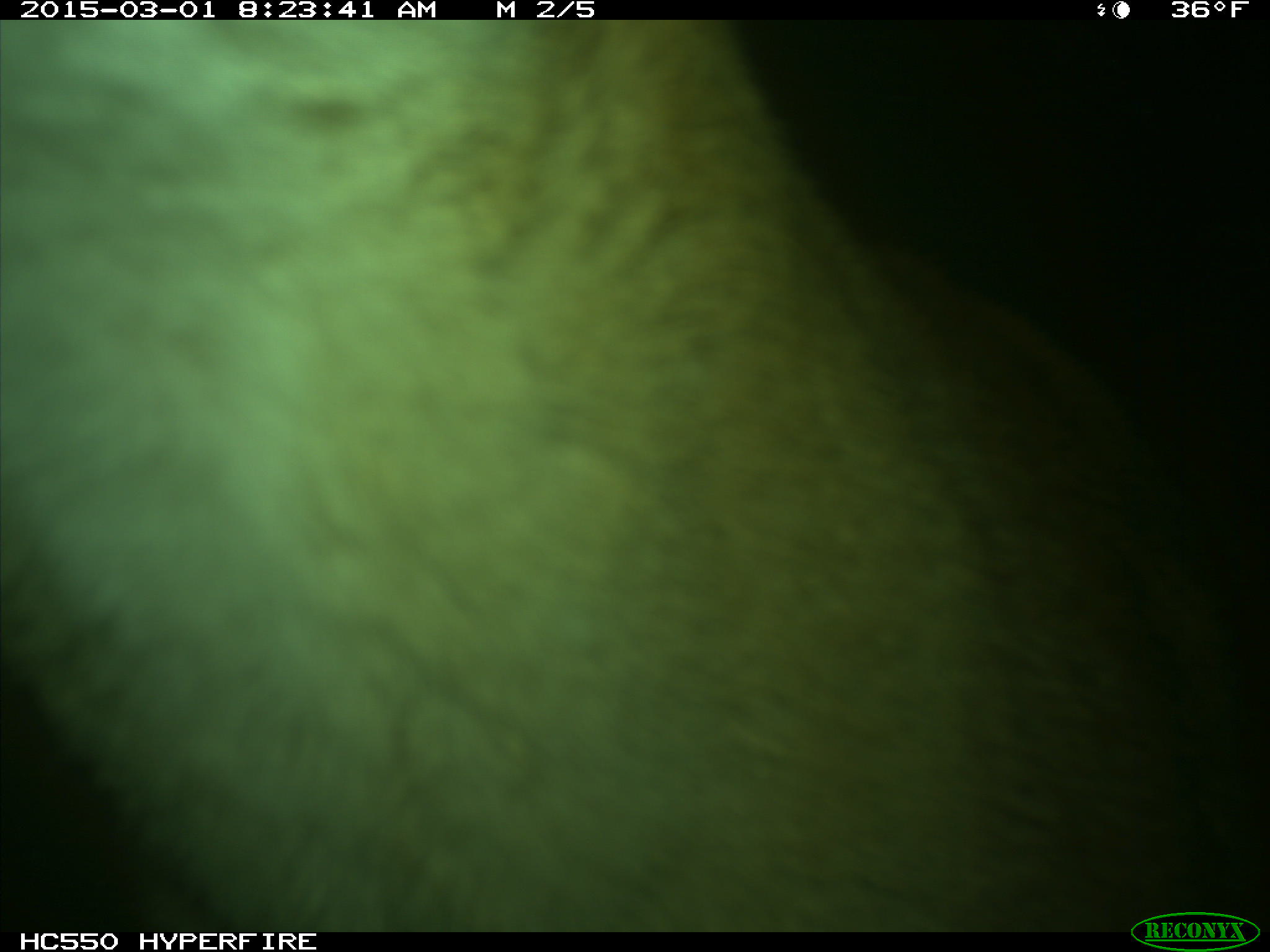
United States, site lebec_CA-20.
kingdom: Animalia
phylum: Chordata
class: Mammalia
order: Carnivora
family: Felidae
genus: Puma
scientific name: Puma concolor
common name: mountain lion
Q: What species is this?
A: Puma concolor (mountain lion).